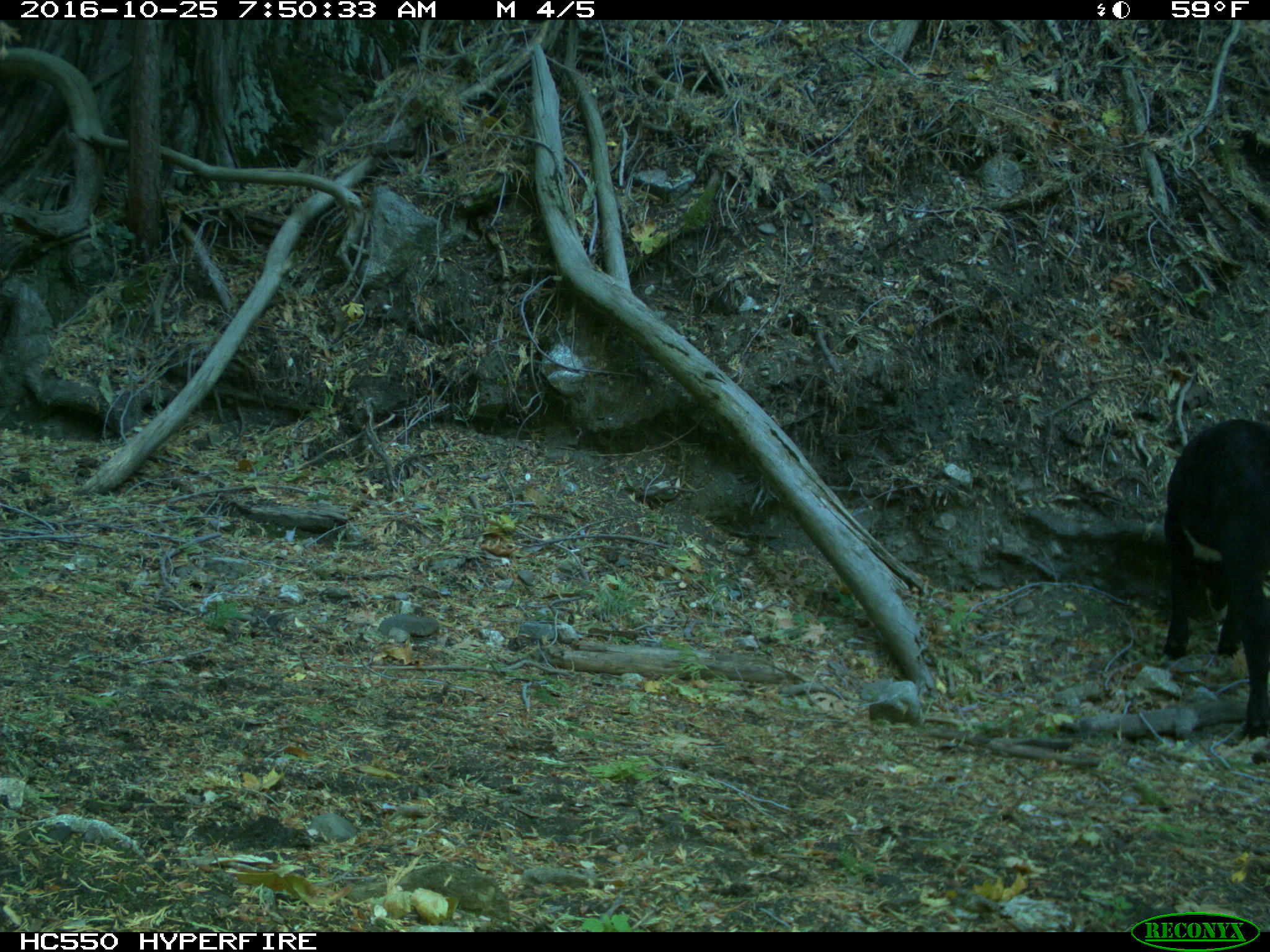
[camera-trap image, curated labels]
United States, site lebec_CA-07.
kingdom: Animalia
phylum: Chordata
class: Mammalia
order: Artiodactyla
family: Bovidae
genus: Bos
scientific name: Bos taurus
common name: domestic cow